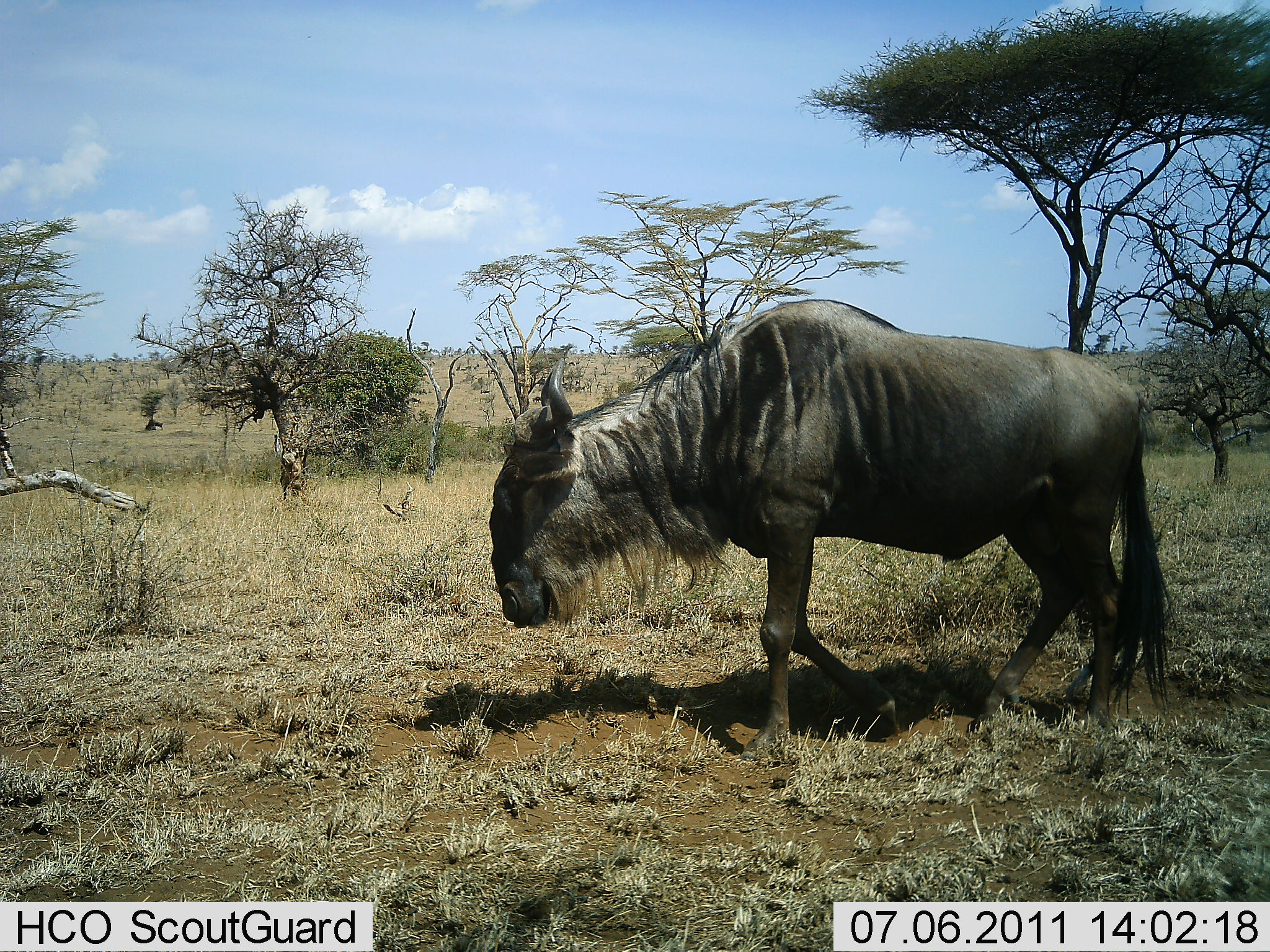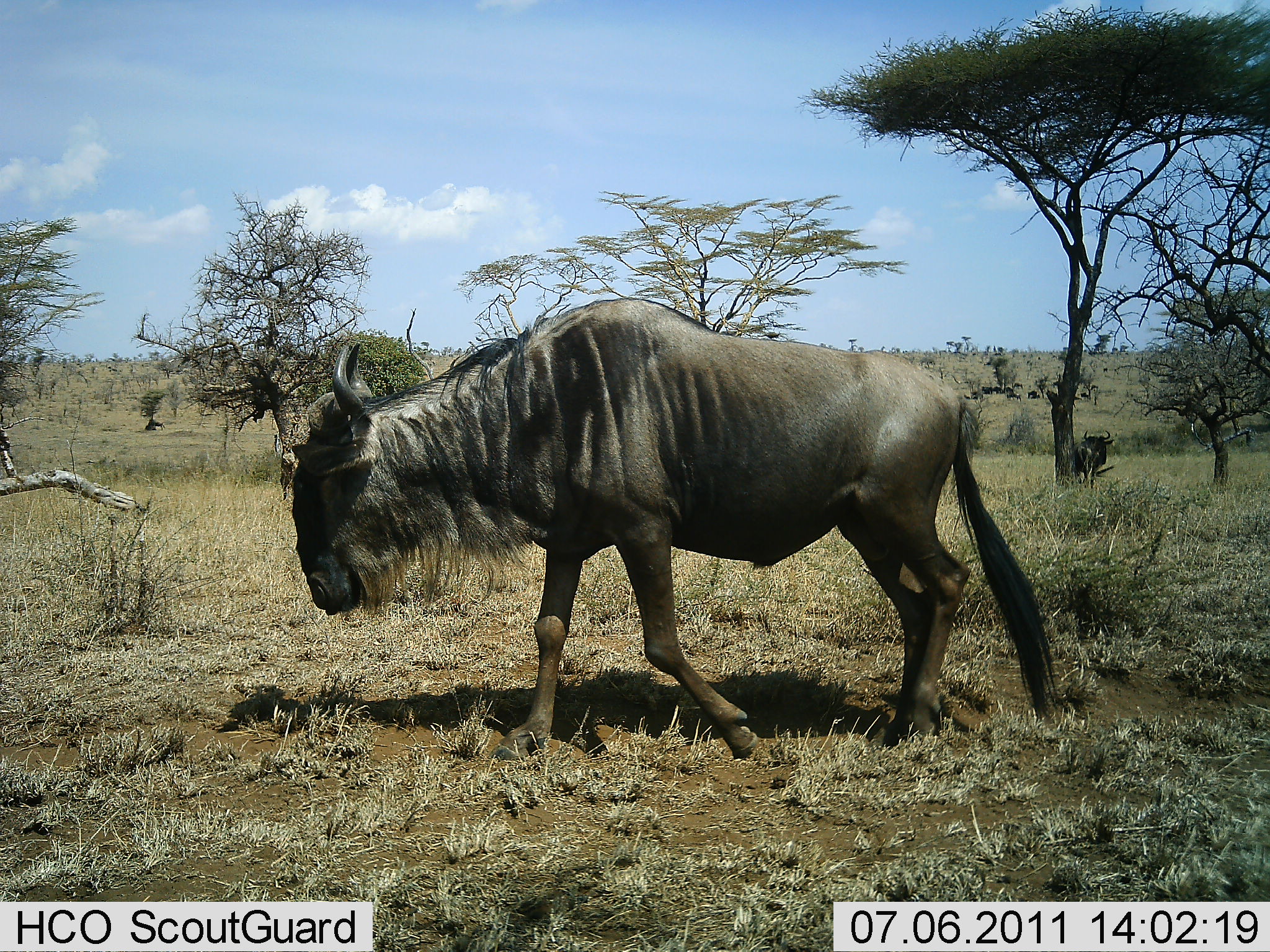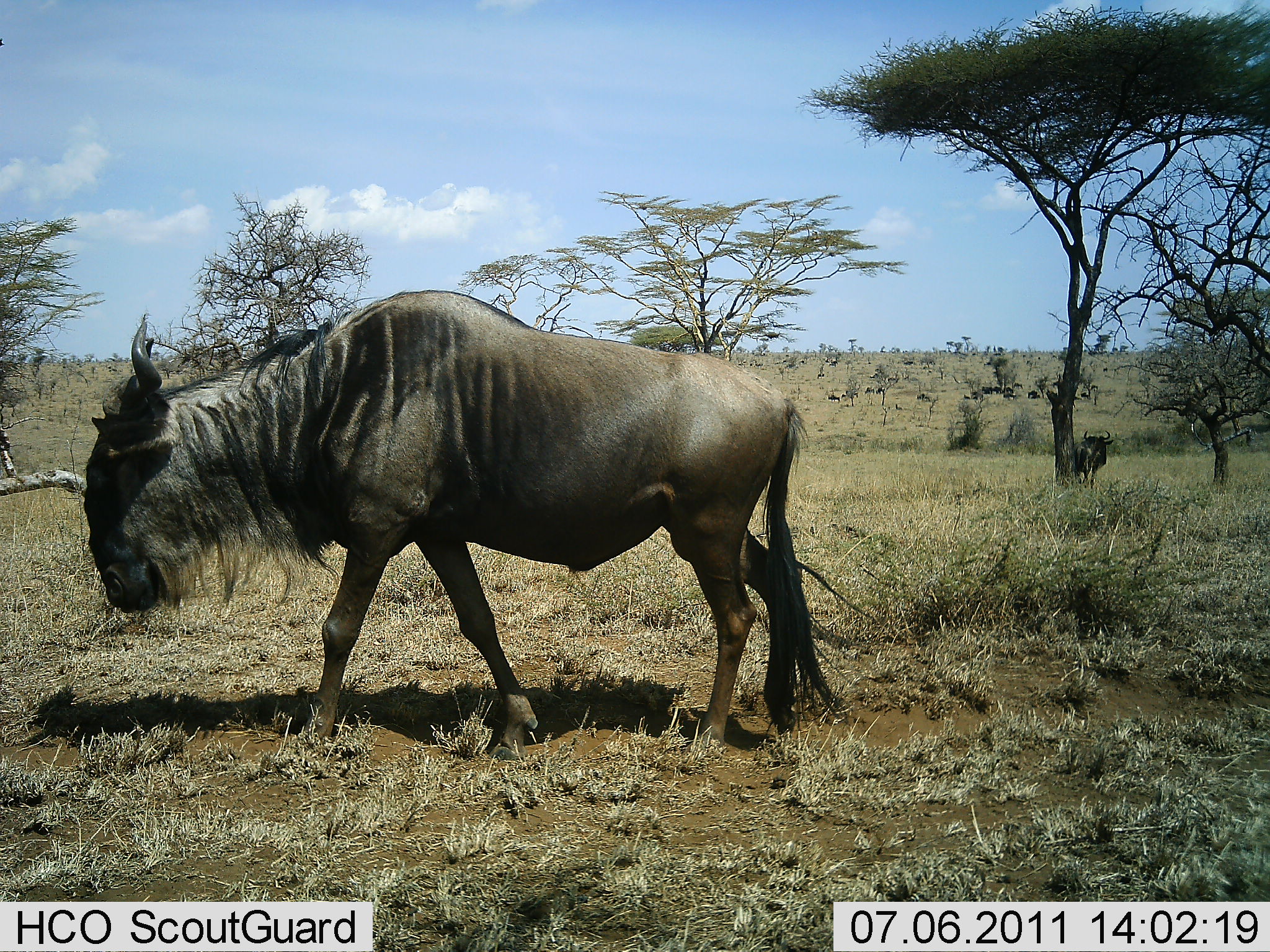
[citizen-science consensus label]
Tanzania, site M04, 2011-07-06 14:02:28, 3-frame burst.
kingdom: Animalia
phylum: Chordata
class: Mammalia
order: Artiodactyla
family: Bovidae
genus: Connochaetes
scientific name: Connochaetes taurinus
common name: blue wildebeest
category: wildebeest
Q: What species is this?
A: Wildebeest (blue wildebeest) (Connochaetes taurinus).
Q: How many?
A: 2.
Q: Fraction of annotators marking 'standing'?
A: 25%.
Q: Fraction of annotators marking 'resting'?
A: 25%.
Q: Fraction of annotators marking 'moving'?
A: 92%.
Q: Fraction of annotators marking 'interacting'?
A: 0%.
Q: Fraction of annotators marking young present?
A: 0%.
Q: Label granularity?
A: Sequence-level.